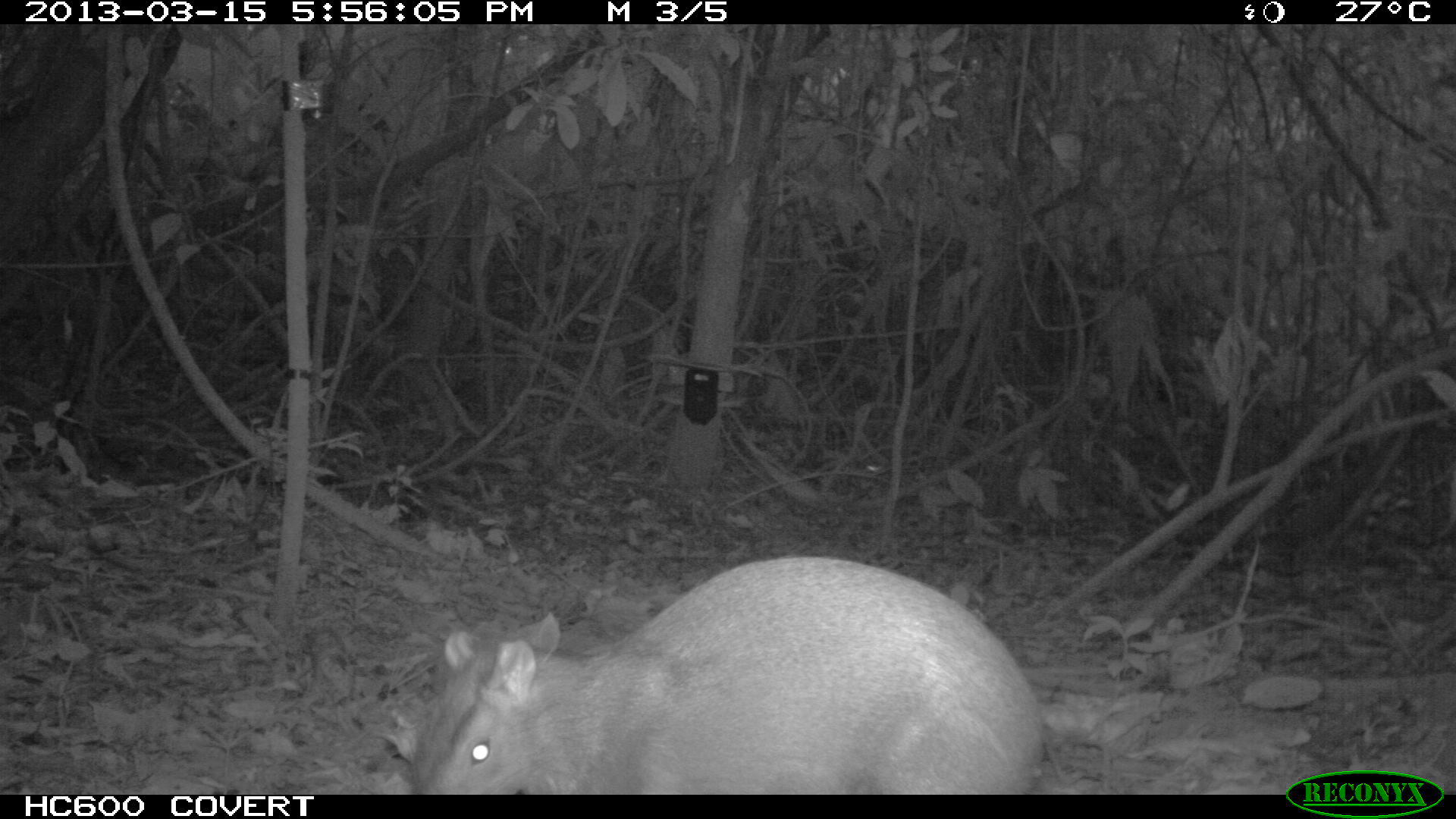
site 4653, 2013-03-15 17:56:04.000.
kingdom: Animalia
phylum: Chordata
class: Mammalia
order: Rodentia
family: Dasyproctidae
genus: Dasyprocta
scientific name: Dasyprocta leporina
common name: red-rumped agouti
Dasyprocta leporina (red-rumped agouti), count 1, age adult.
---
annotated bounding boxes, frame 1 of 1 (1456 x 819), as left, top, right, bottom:
dasyprocta leporina: 408, 557, 1042, 794